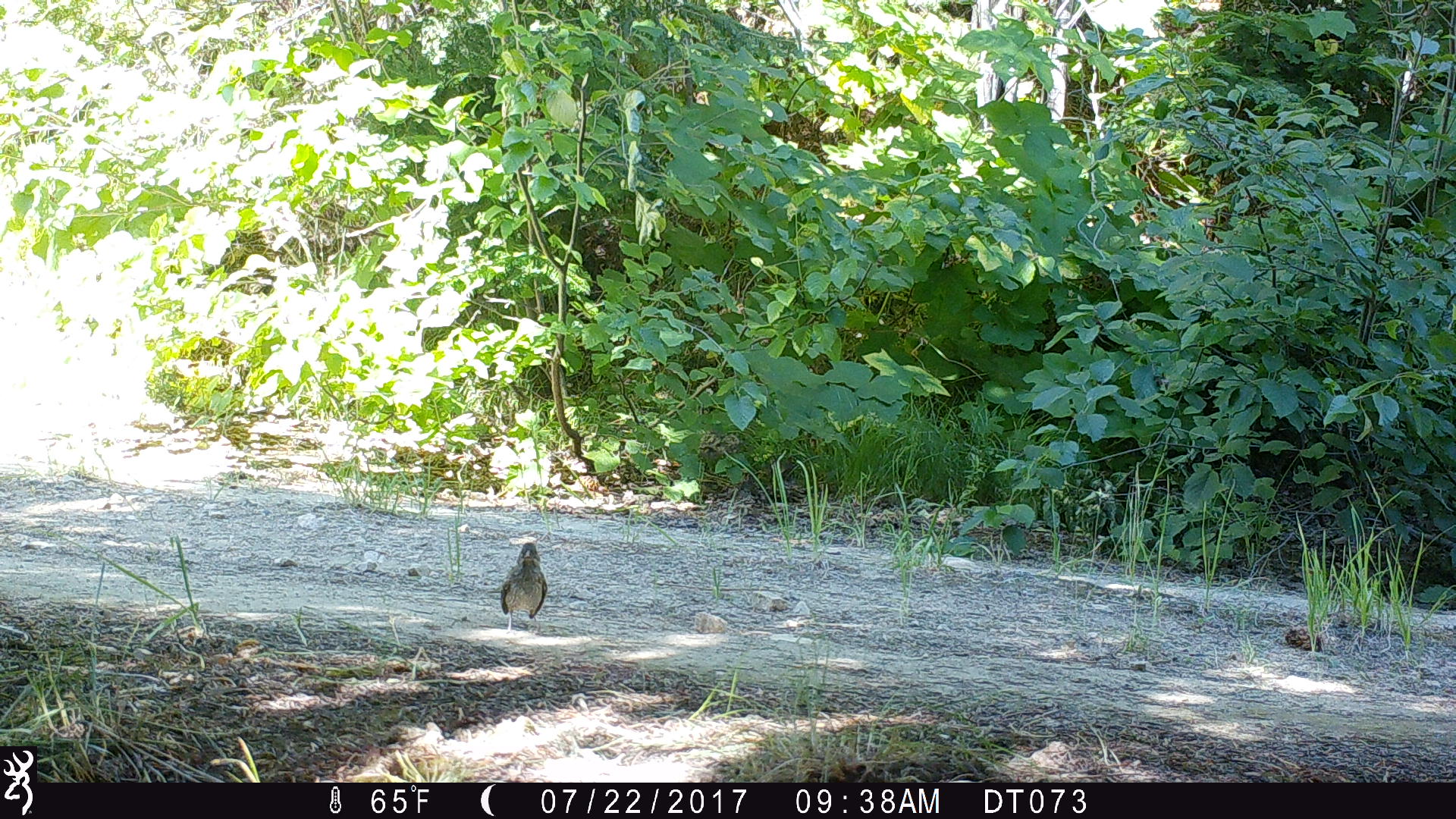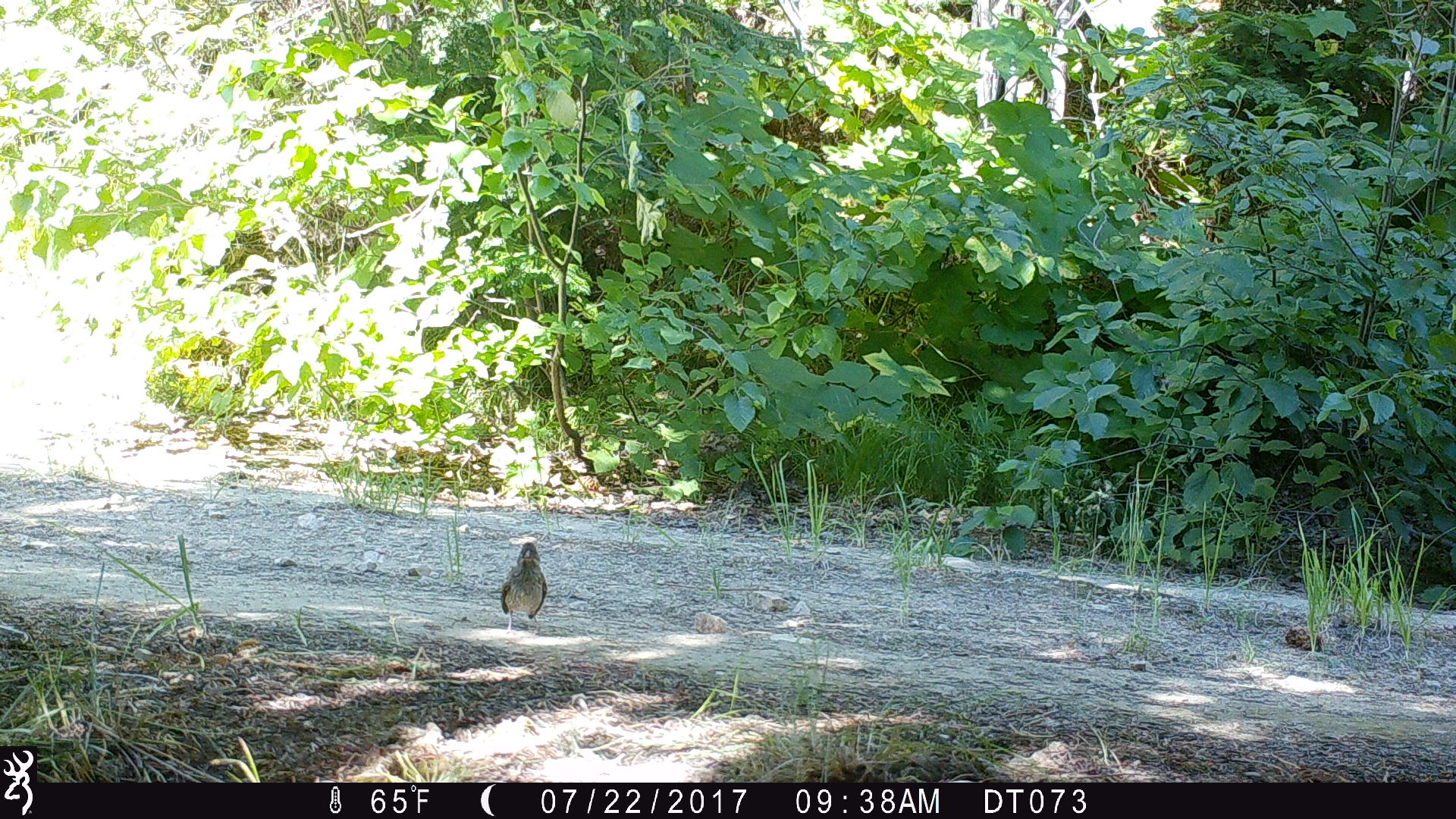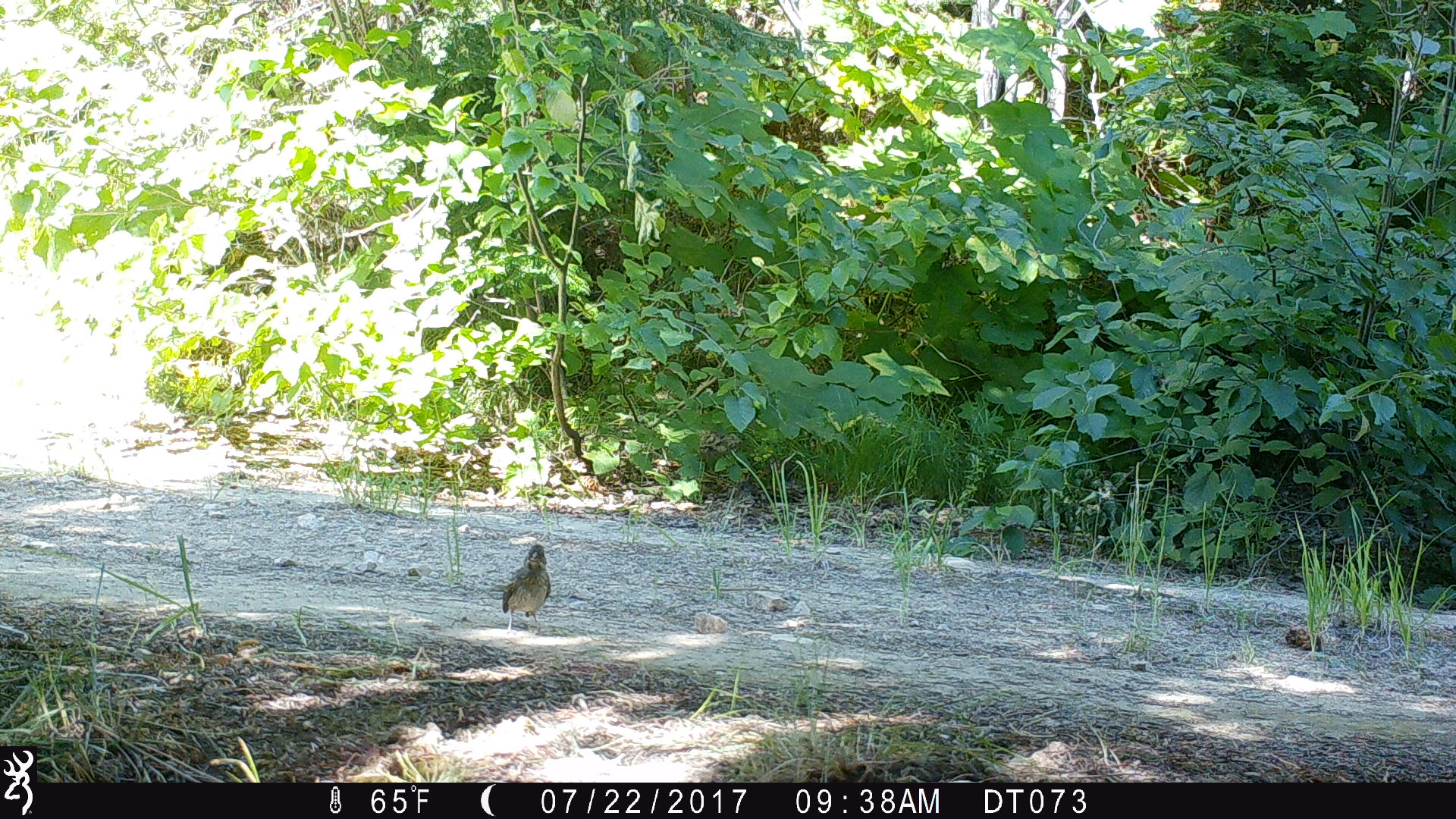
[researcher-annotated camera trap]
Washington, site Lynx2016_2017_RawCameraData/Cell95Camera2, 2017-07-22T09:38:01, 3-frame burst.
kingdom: Animalia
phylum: Chordata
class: Aves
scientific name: Aves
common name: birds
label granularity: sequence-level